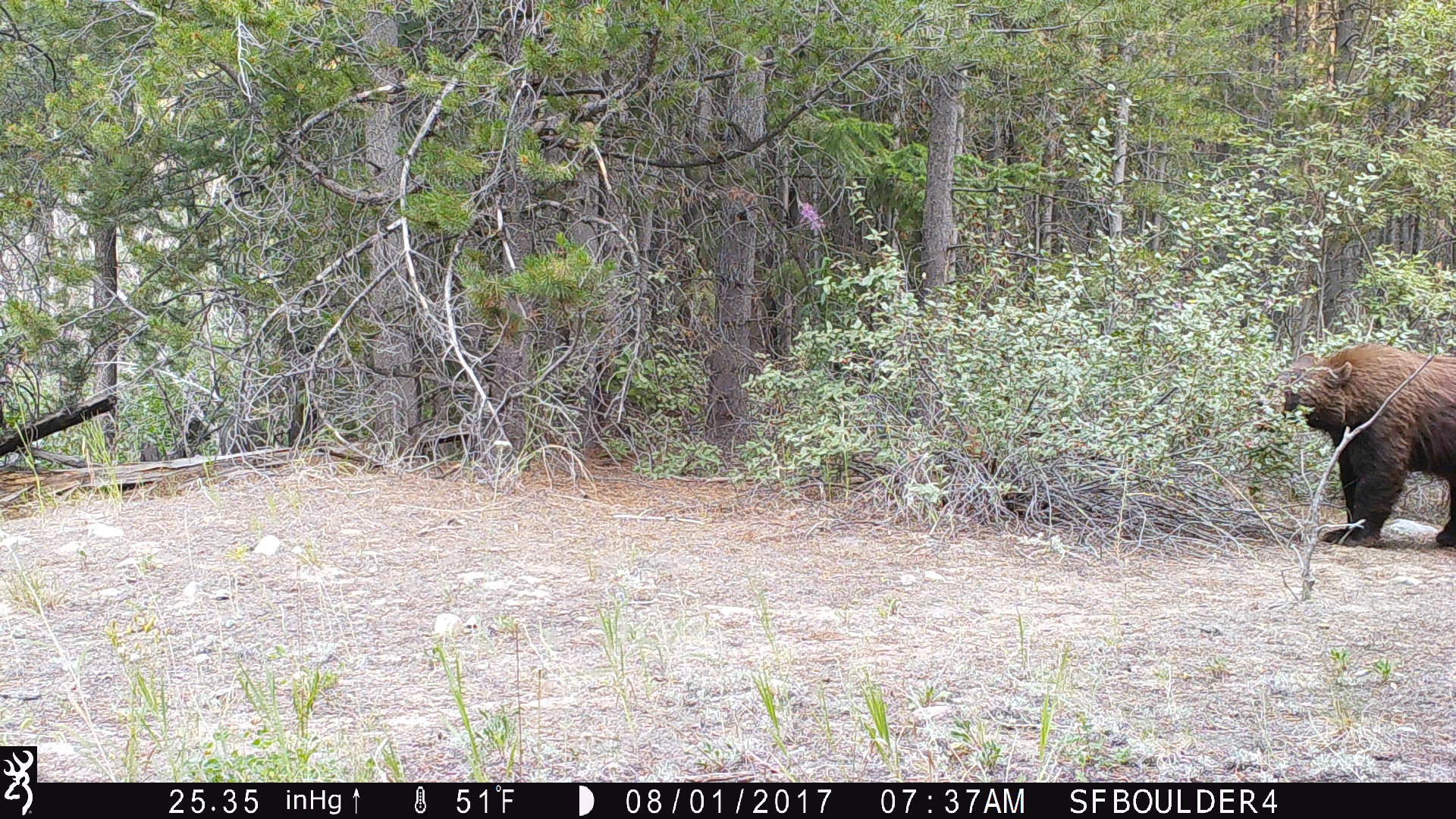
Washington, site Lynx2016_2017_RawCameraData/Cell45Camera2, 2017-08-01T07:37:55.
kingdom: Animalia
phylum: Chordata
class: Mammalia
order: Carnivora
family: Ursidae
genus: Ursus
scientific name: Ursus americanus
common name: american black bear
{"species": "Ursus americanus (american black bear)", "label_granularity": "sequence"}